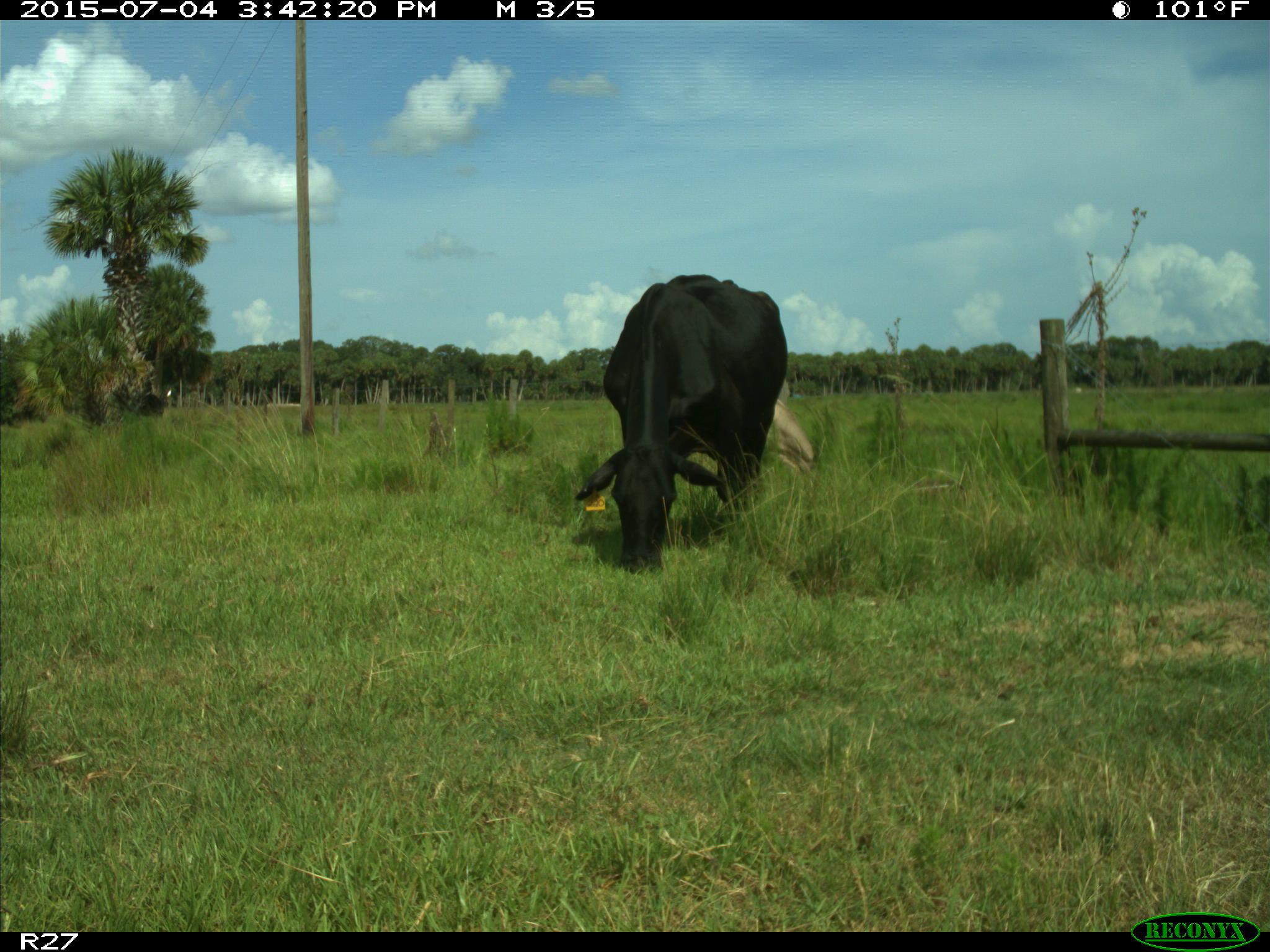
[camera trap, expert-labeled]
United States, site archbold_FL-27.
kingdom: Animalia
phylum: Chordata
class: Mammalia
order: Artiodactyla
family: Bovidae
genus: Bos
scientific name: Bos taurus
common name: domestic cow